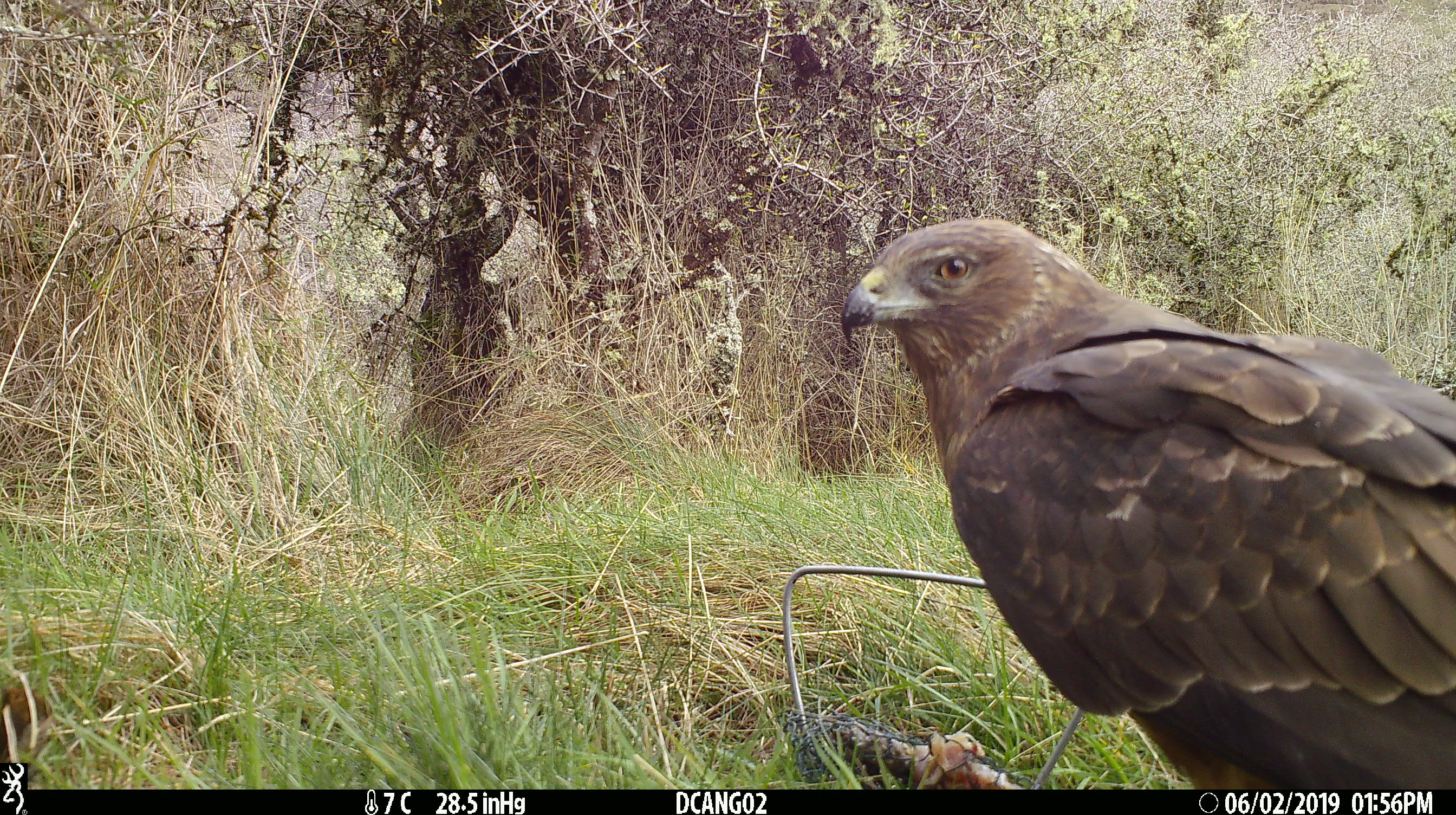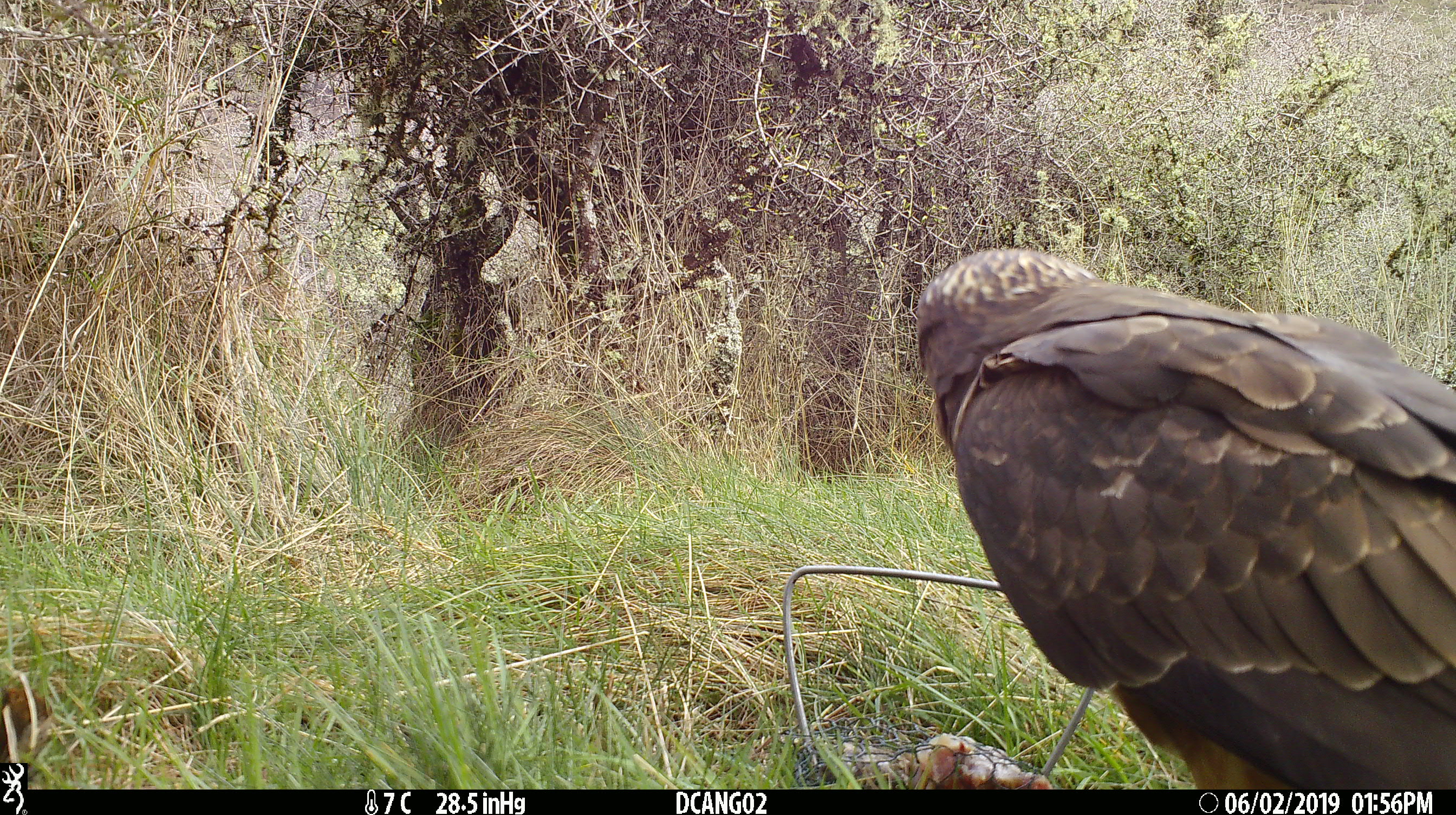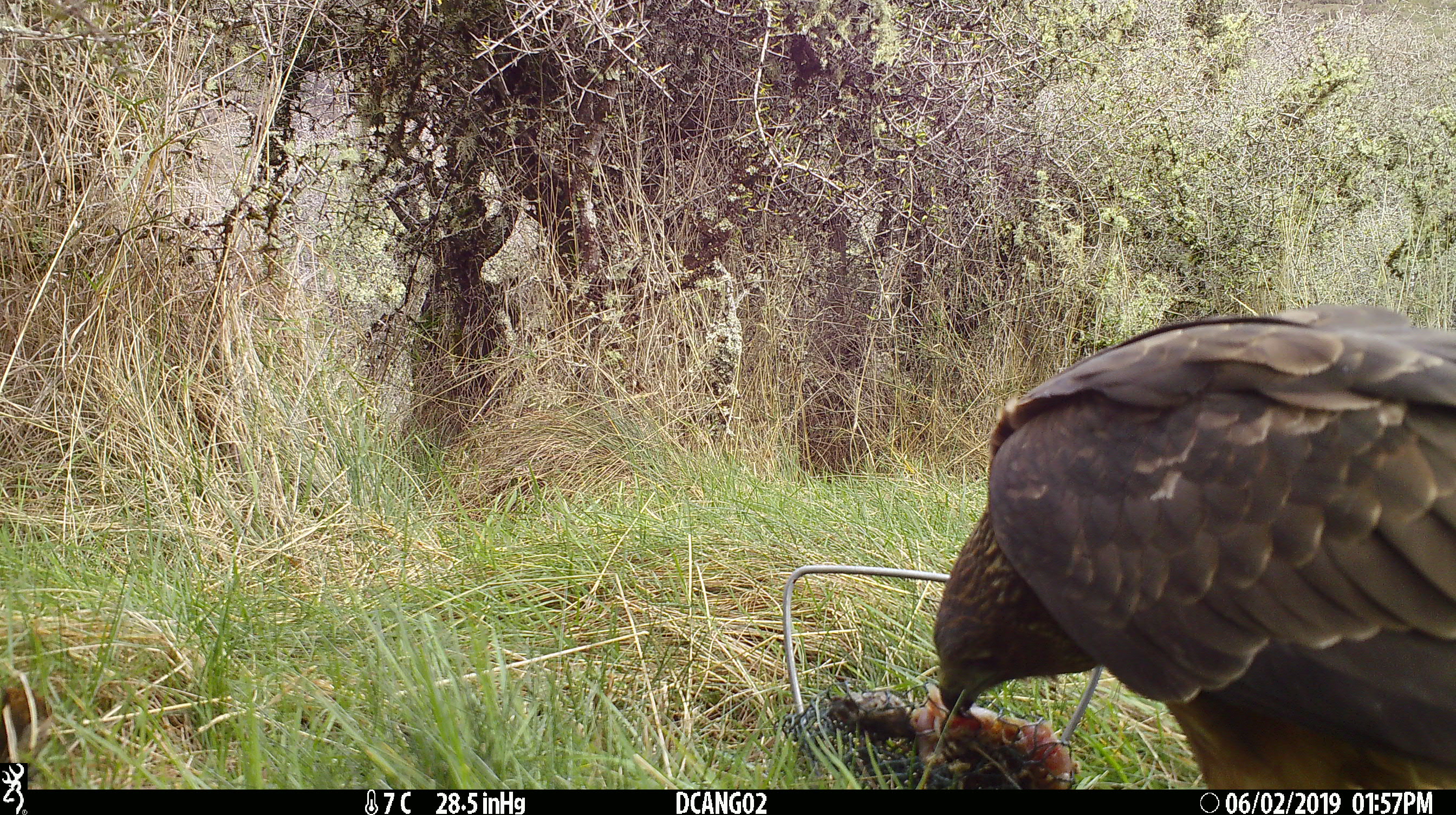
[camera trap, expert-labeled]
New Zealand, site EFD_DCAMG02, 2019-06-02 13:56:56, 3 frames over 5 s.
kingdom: Animalia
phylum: Chordata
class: Aves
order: Accipitriformes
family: Accipitridae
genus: Circus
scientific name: Circus approximans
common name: swamp harrier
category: harrier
Harrier (swamp harrier) (Circus approximans).